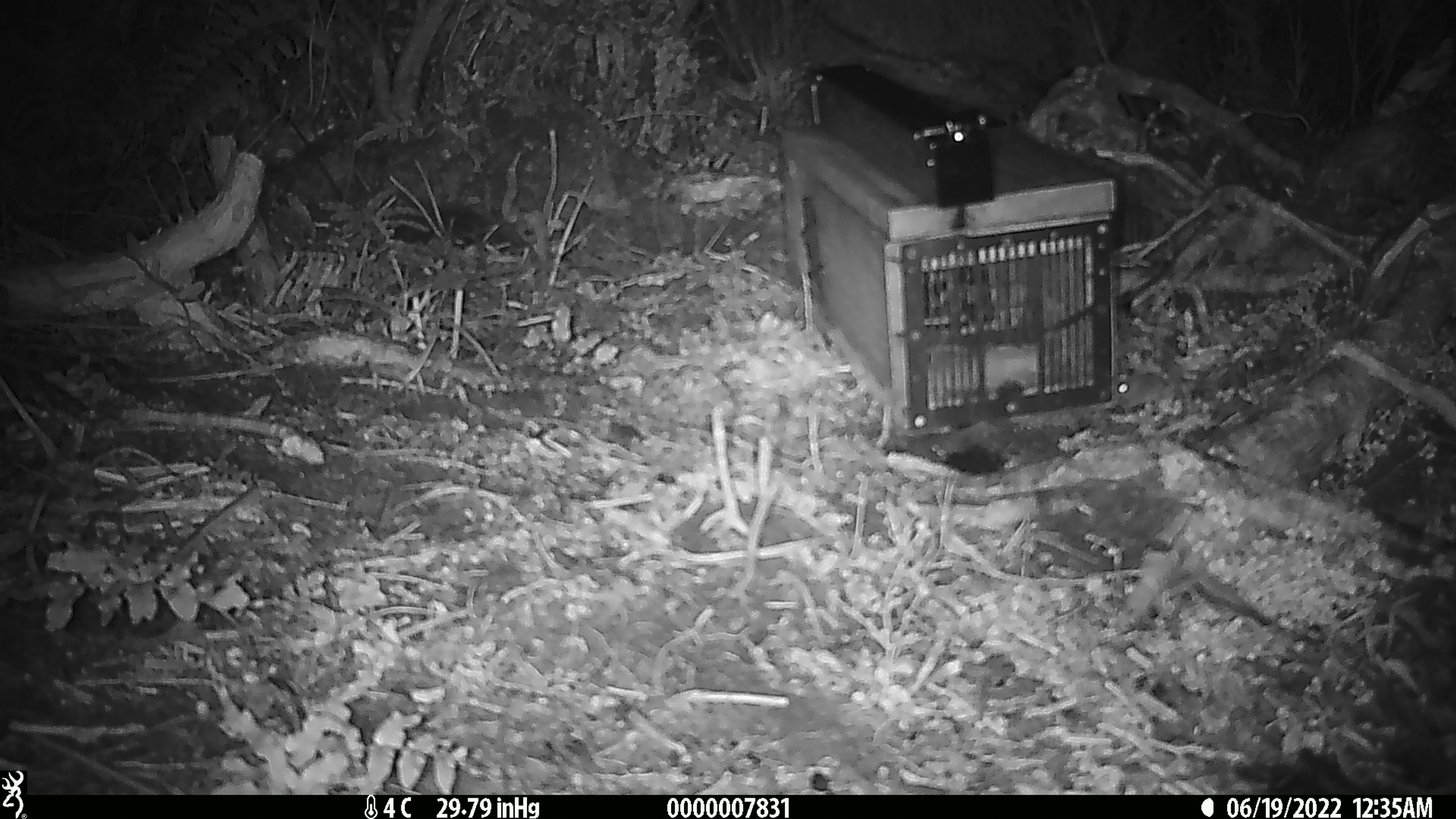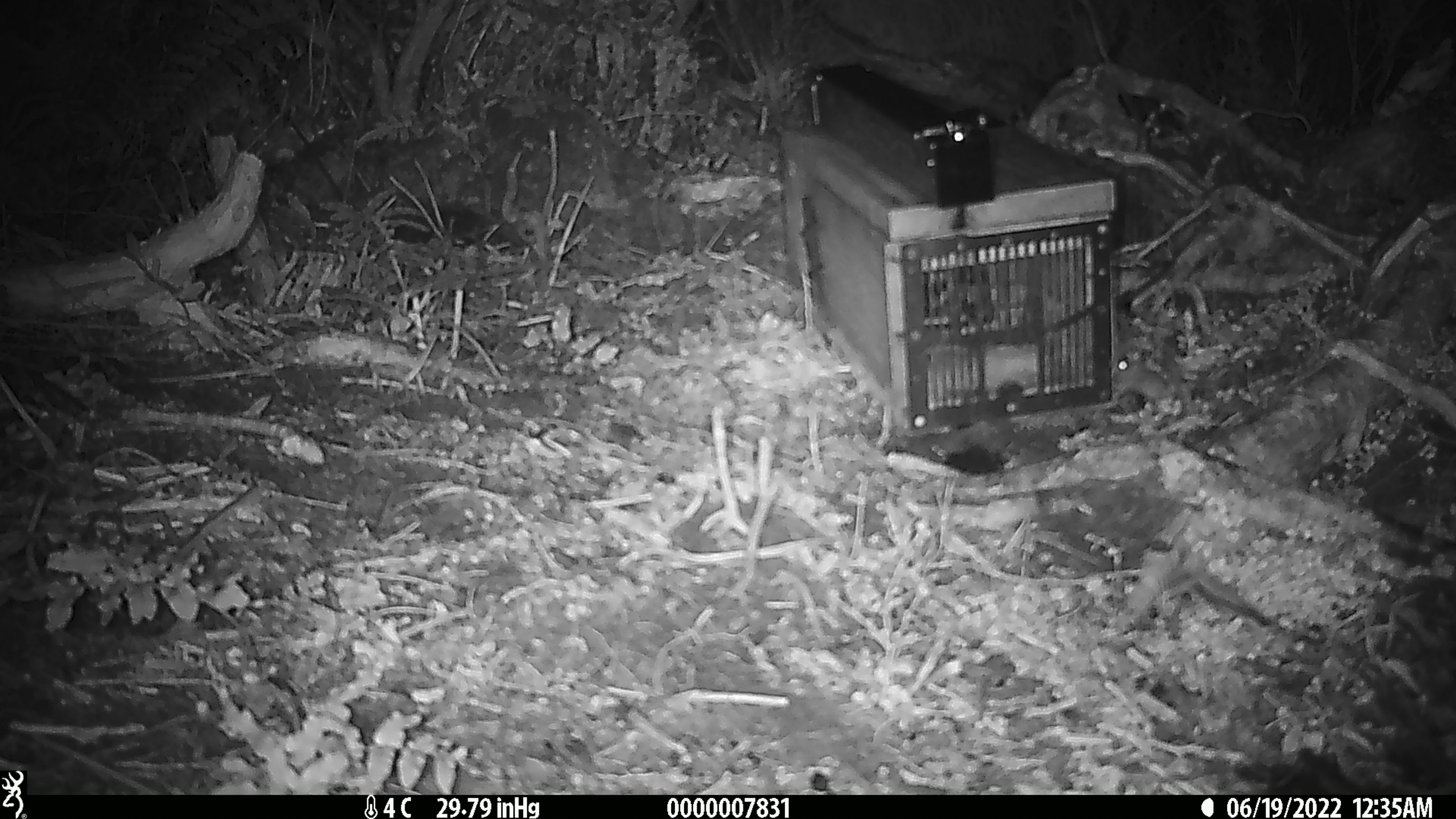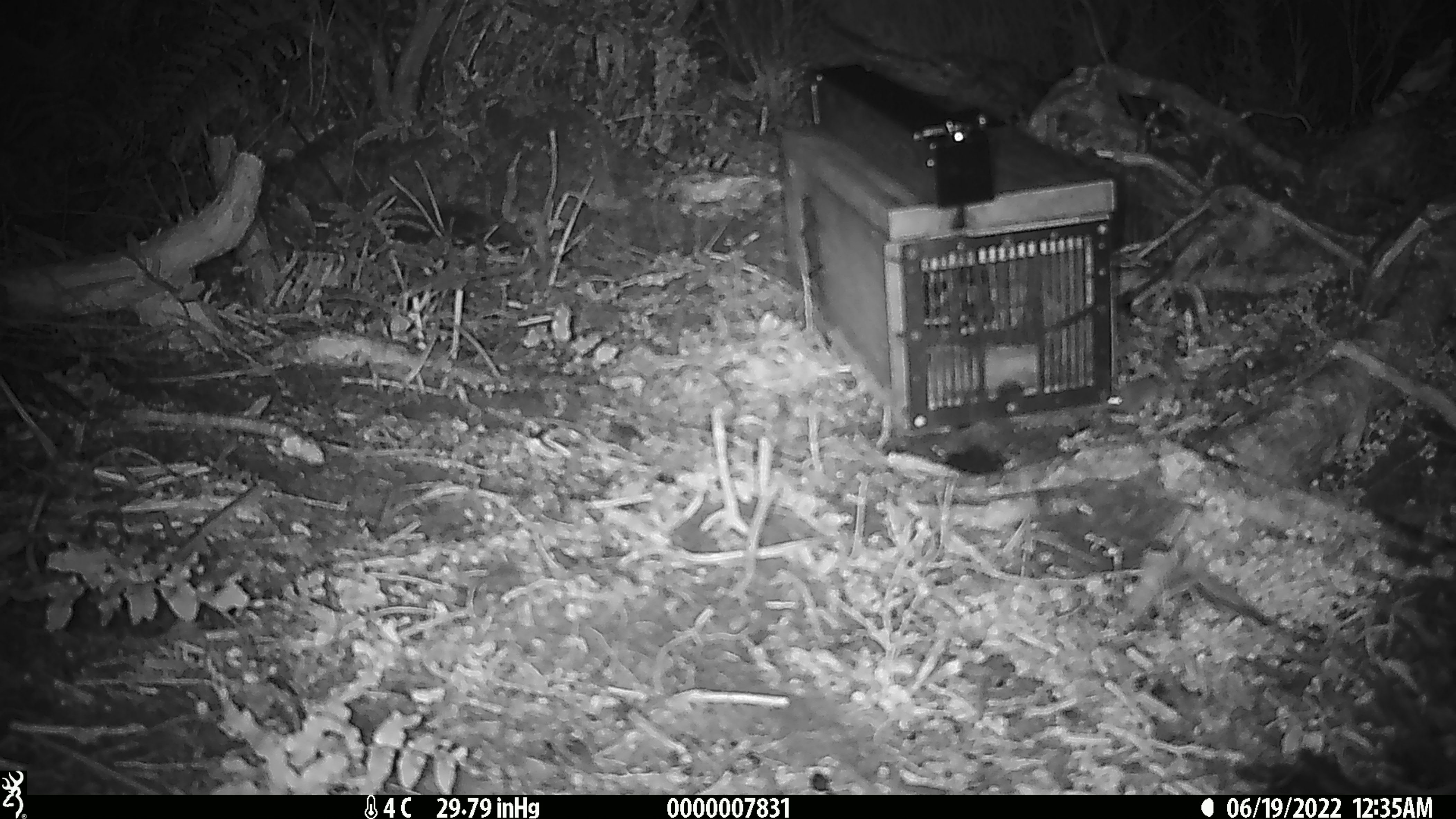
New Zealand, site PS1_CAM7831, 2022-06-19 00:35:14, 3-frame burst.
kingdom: Animalia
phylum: Chordata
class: Mammalia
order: Rodentia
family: Muridae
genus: Mus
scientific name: Mus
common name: mouse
Mouse (Mus).